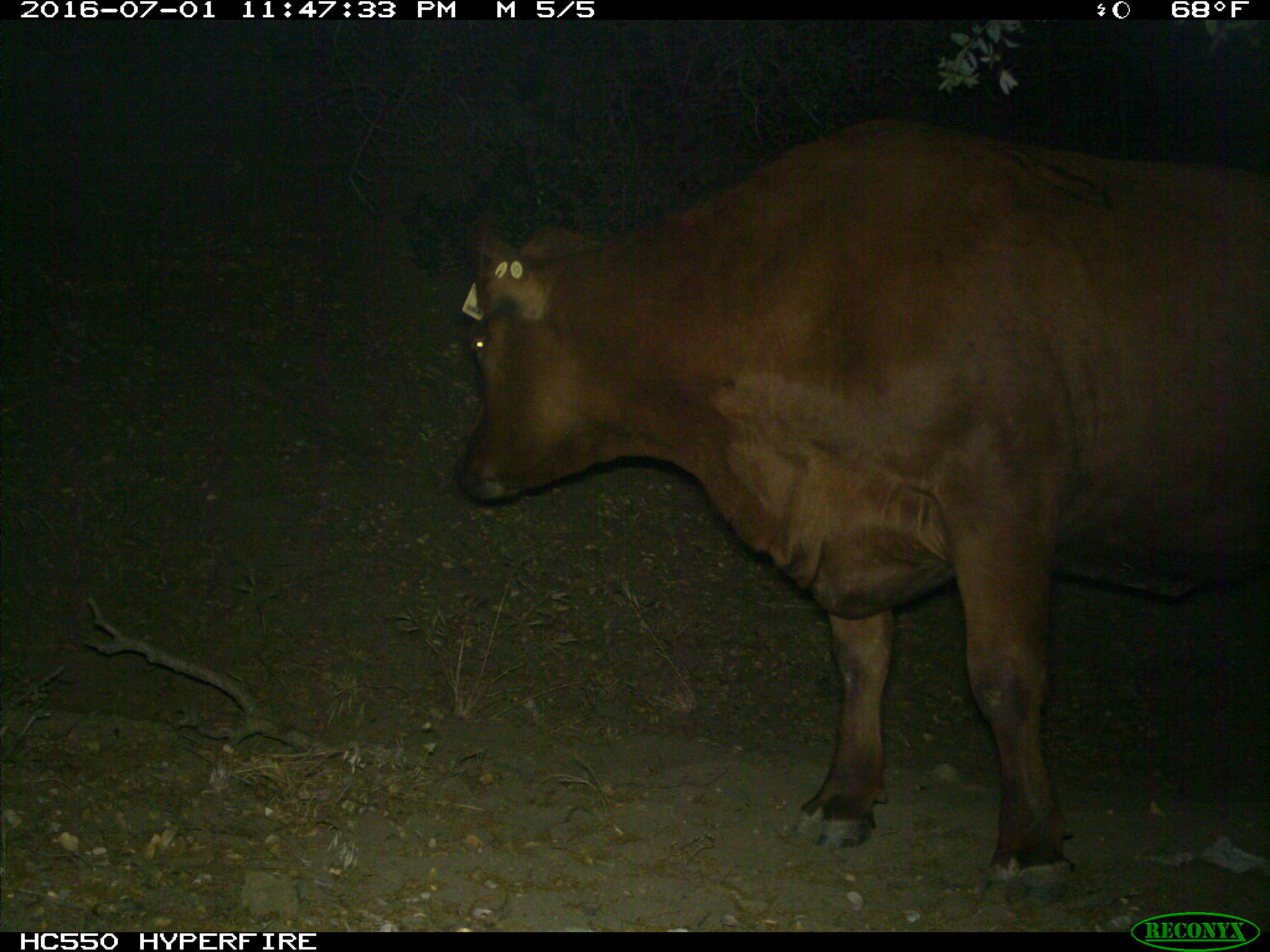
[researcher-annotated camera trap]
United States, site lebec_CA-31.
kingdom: Animalia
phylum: Chordata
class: Mammalia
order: Artiodactyla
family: Bovidae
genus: Bos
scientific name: Bos taurus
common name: domestic cow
Bos taurus (domestic cow).